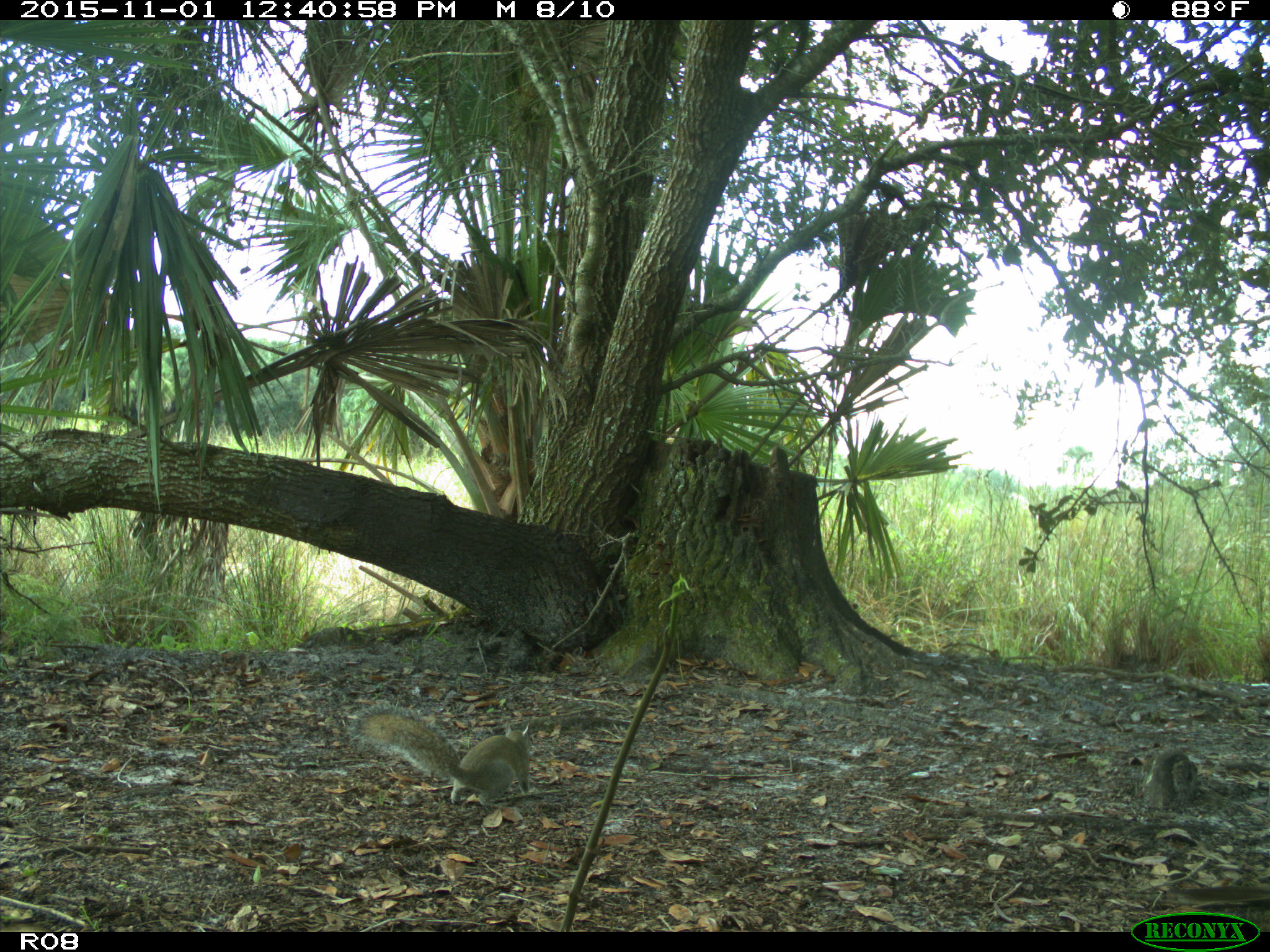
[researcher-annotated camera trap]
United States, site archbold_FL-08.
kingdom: Animalia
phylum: Chordata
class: Mammalia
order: Rodentia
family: Sciuridae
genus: Sciurus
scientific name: Sciurus carolinensis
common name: eastern gray squirrel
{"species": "Sciurus carolinensis (eastern gray squirrel)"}